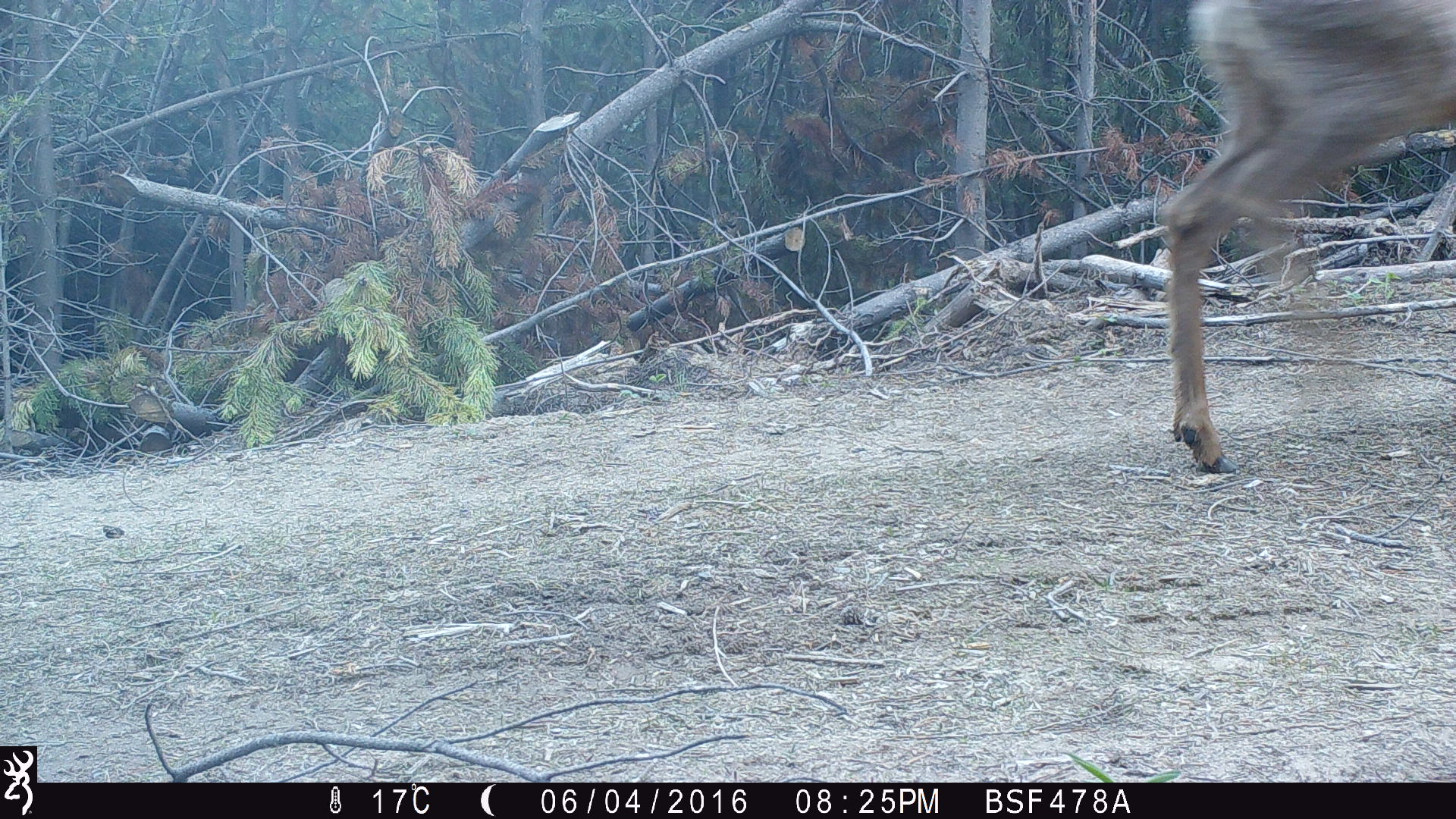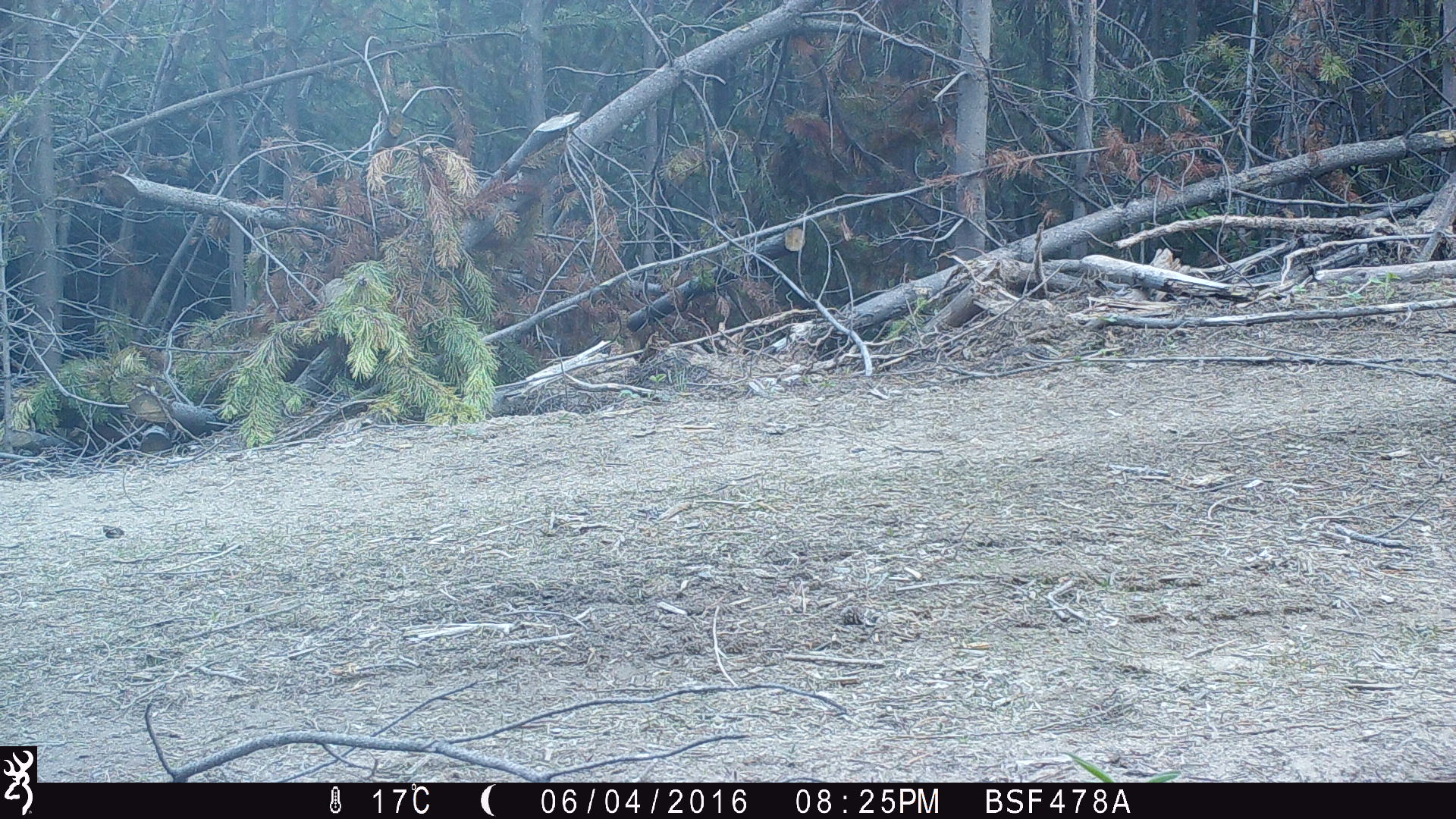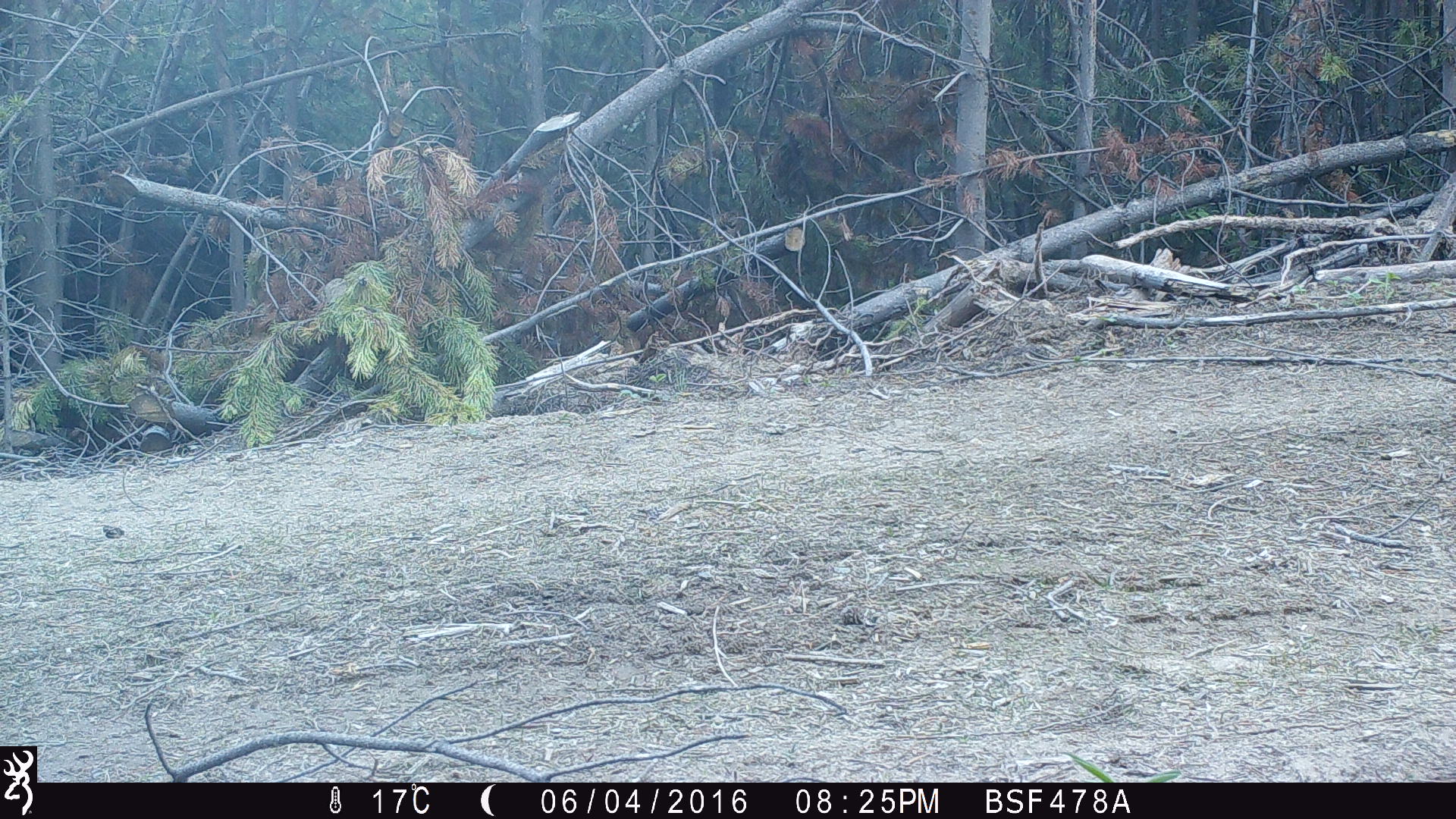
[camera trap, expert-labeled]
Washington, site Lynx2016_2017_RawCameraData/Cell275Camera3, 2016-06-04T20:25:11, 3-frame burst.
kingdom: Animalia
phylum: Chordata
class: Mammalia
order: Artiodactyla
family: Cervidae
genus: Odocoileus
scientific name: Odocoileus hemionus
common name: mule deer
Odocoileus hemionus (mule deer). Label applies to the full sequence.